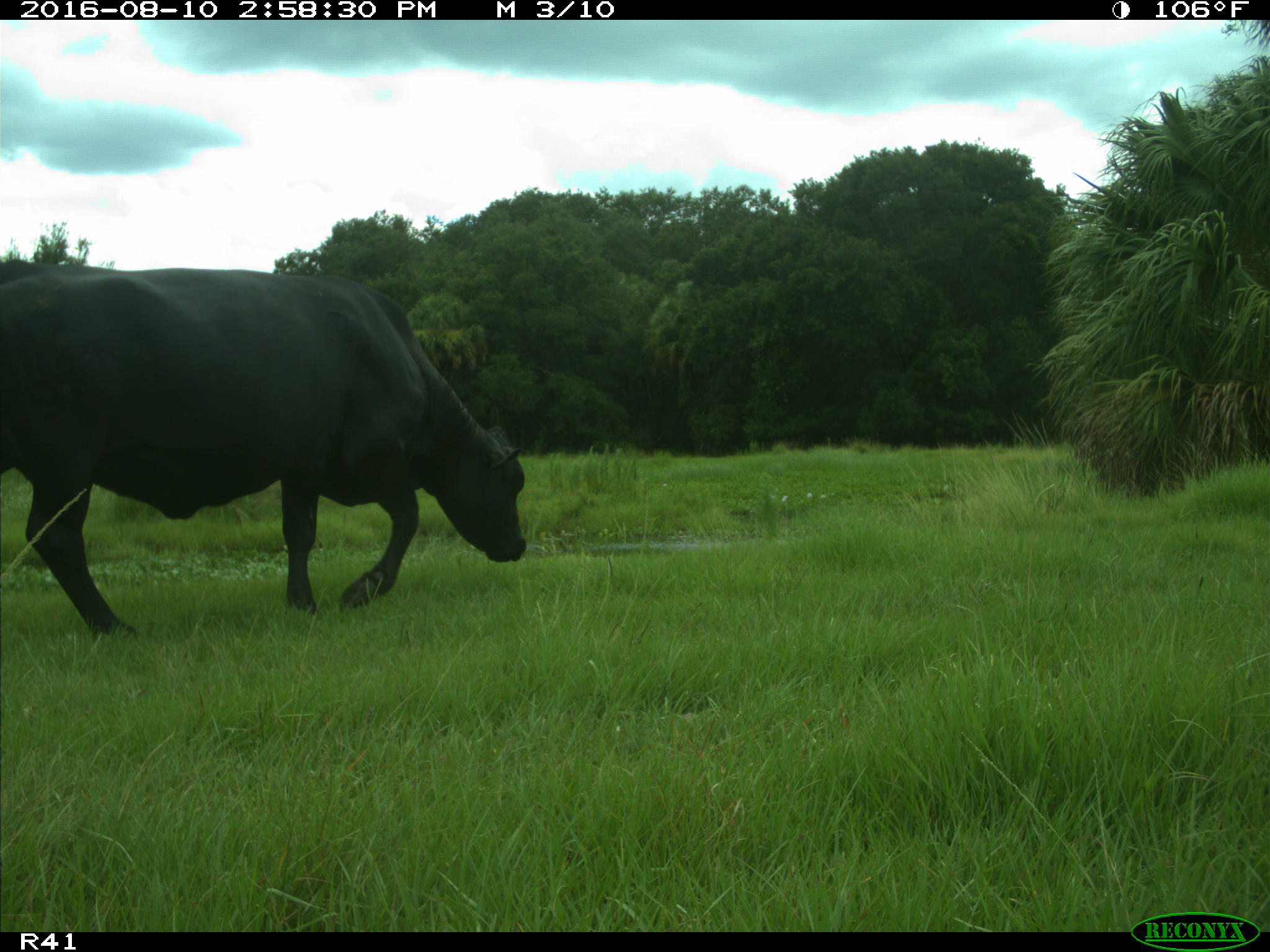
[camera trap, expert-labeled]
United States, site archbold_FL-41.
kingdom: Animalia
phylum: Chordata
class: Mammalia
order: Artiodactyla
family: Bovidae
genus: Bos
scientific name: Bos taurus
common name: domestic cow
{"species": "Bos taurus (domestic cow)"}